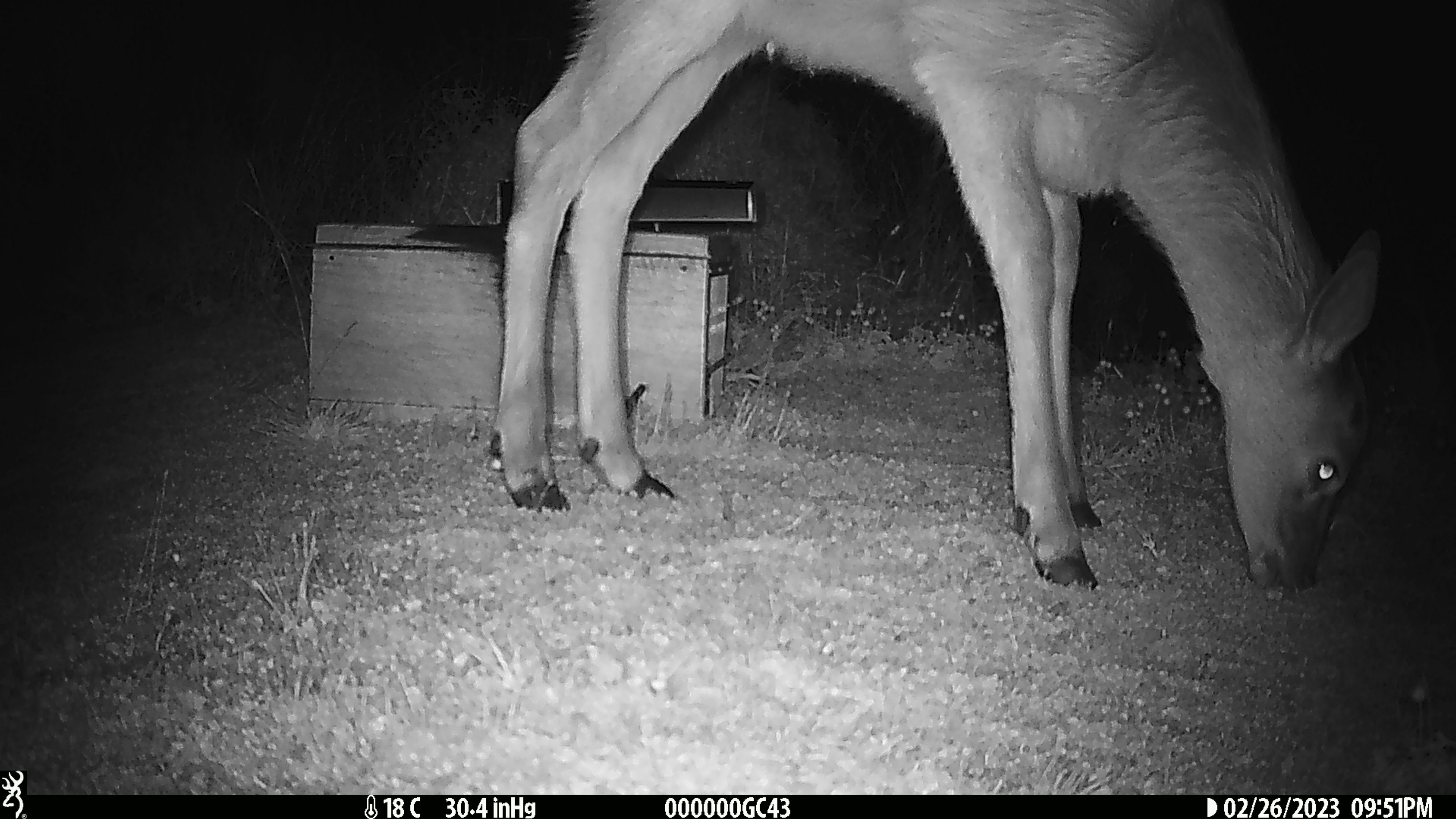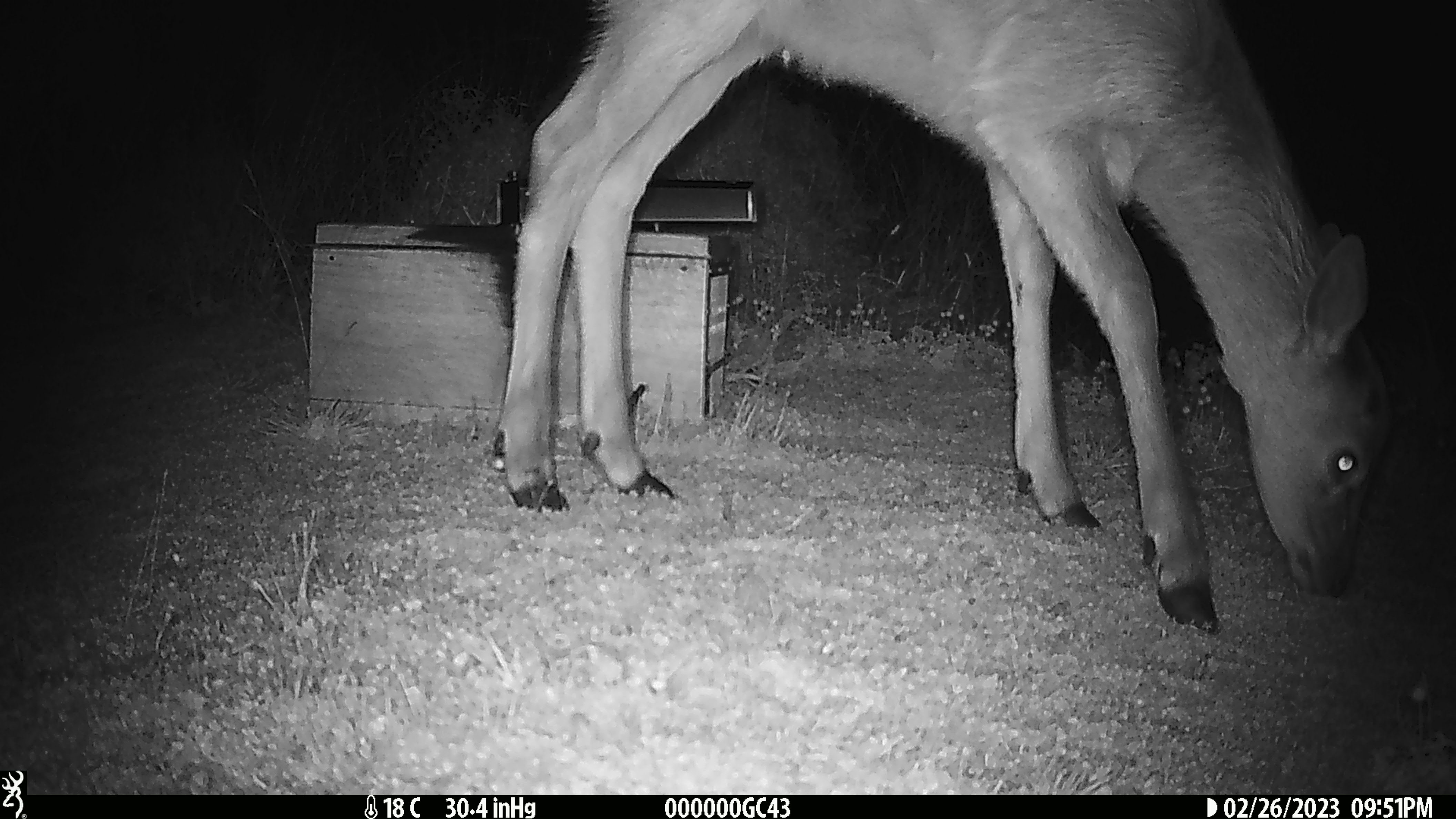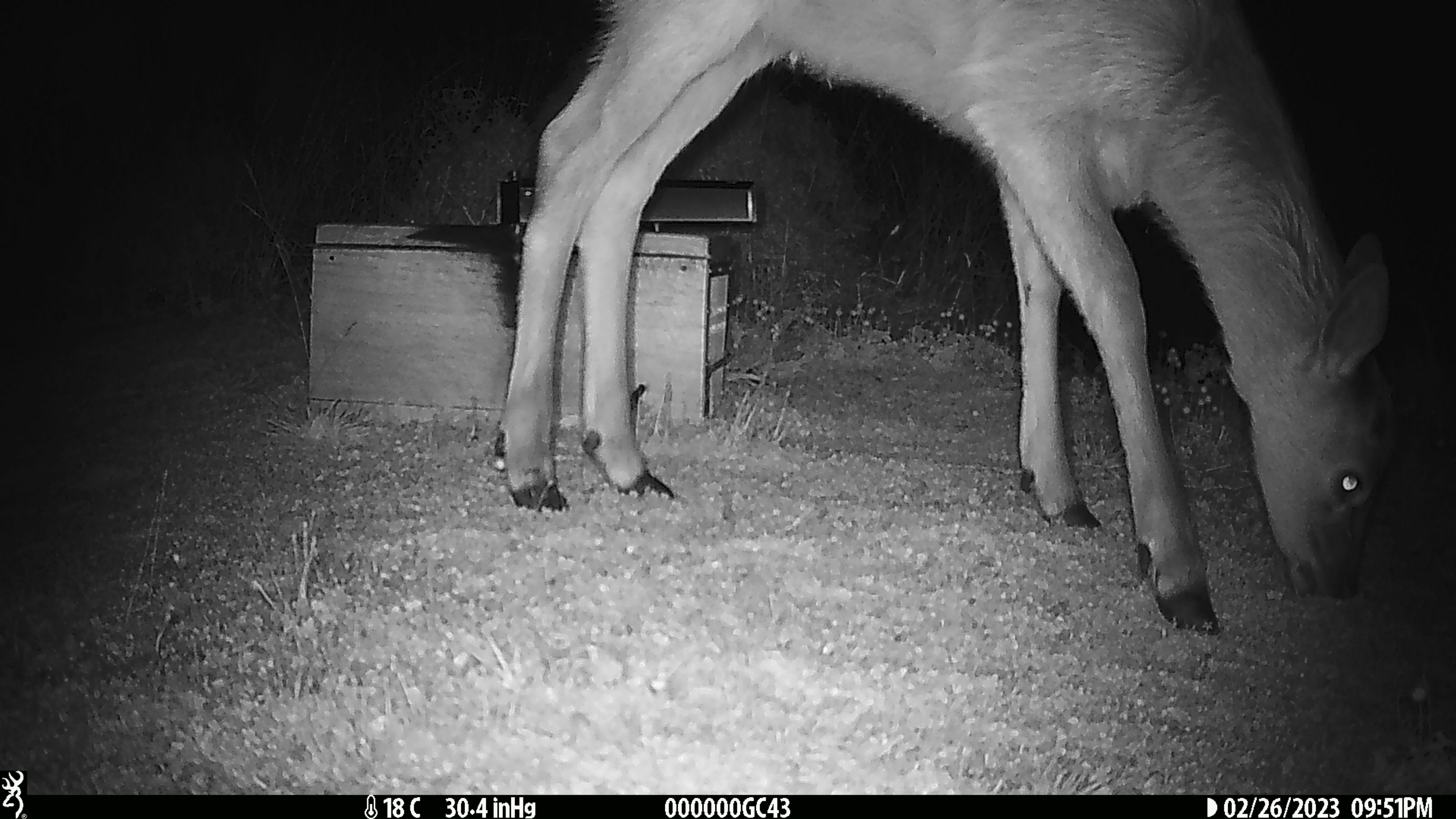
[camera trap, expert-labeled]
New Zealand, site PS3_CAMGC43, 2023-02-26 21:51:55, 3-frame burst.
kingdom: Animalia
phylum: Chordata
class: Mammalia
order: Artiodactyla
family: Cervidae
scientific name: Cervidae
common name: deer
Deer (Cervidae).